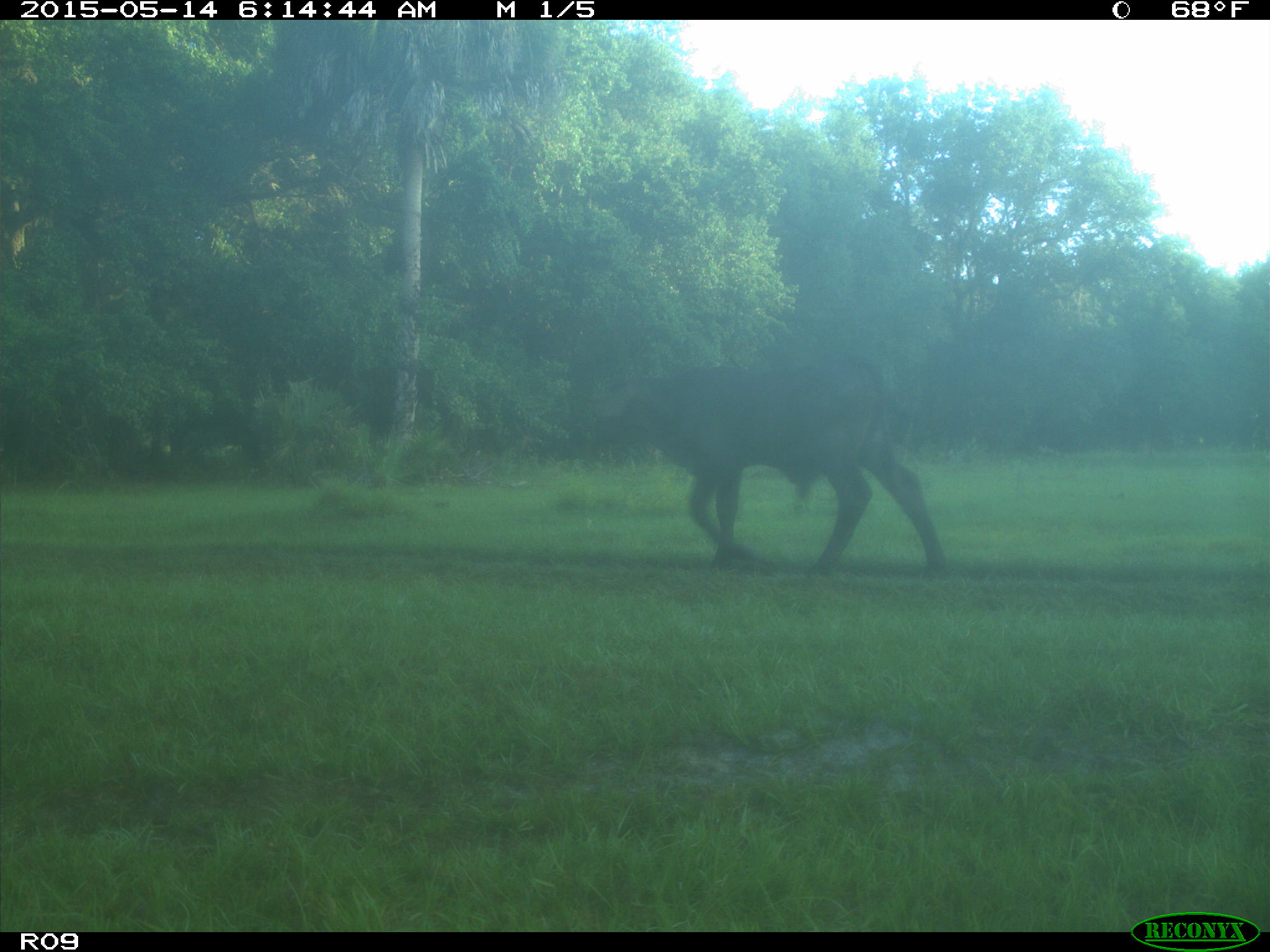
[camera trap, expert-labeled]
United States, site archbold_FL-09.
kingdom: Animalia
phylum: Chordata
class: Mammalia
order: Artiodactyla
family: Bovidae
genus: Bos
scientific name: Bos taurus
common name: domestic cow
Bos taurus (domestic cow).